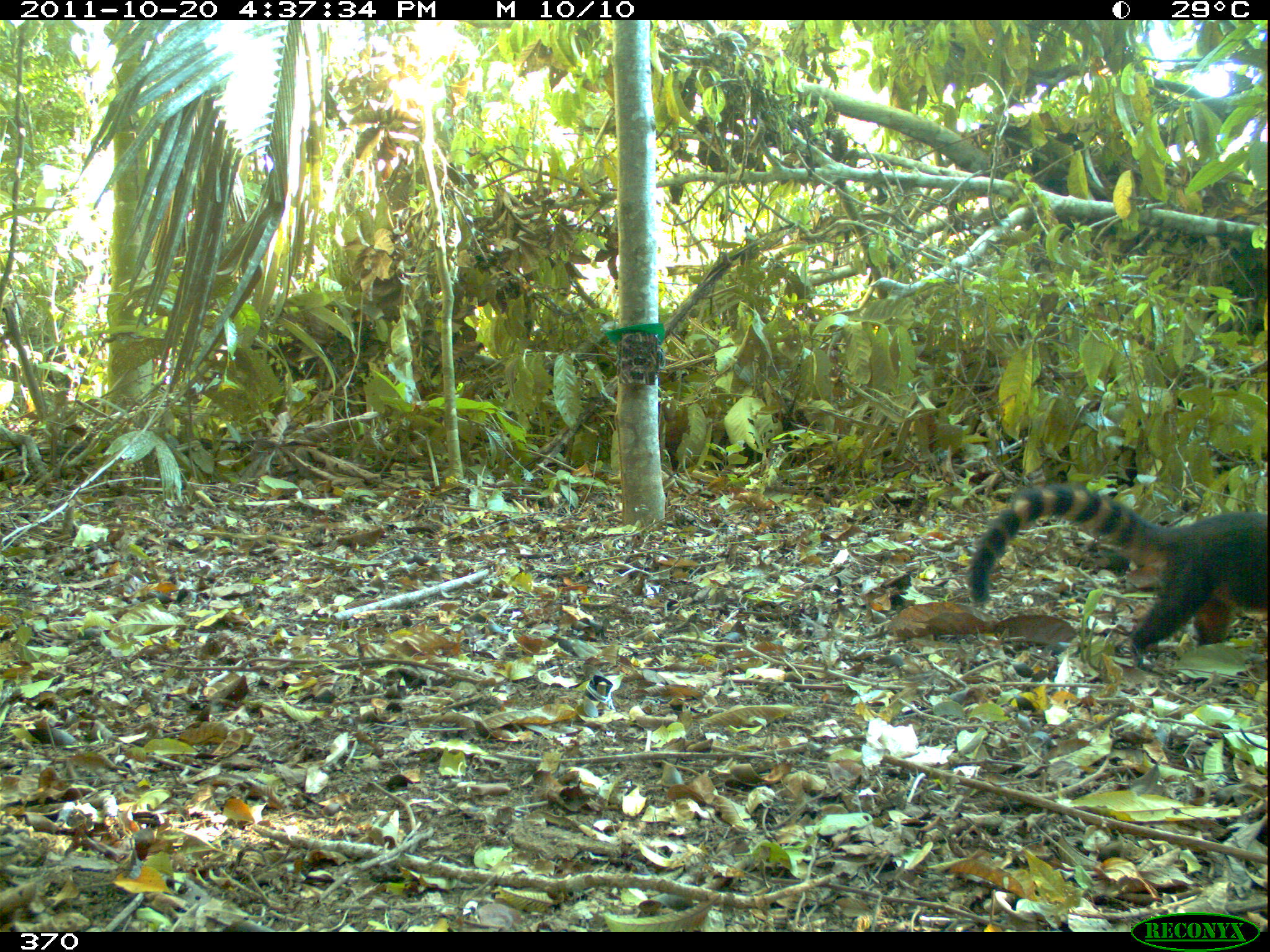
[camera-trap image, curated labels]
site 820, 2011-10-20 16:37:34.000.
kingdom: Animalia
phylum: Chordata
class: Mammalia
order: Carnivora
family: Procyonidae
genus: Nasua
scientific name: Nasua nasua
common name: south american coati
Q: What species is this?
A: Nasua nasua (south american coati).